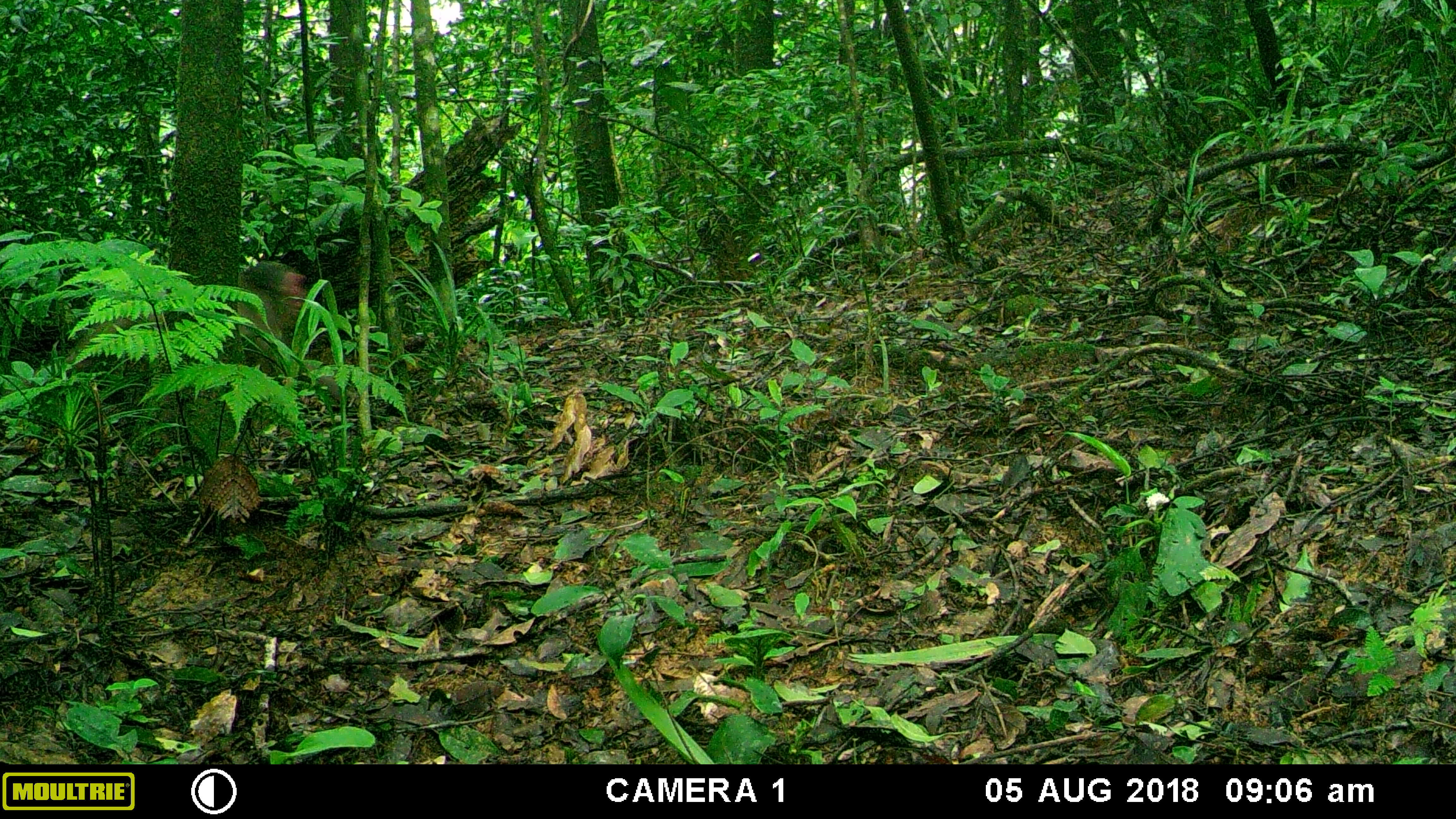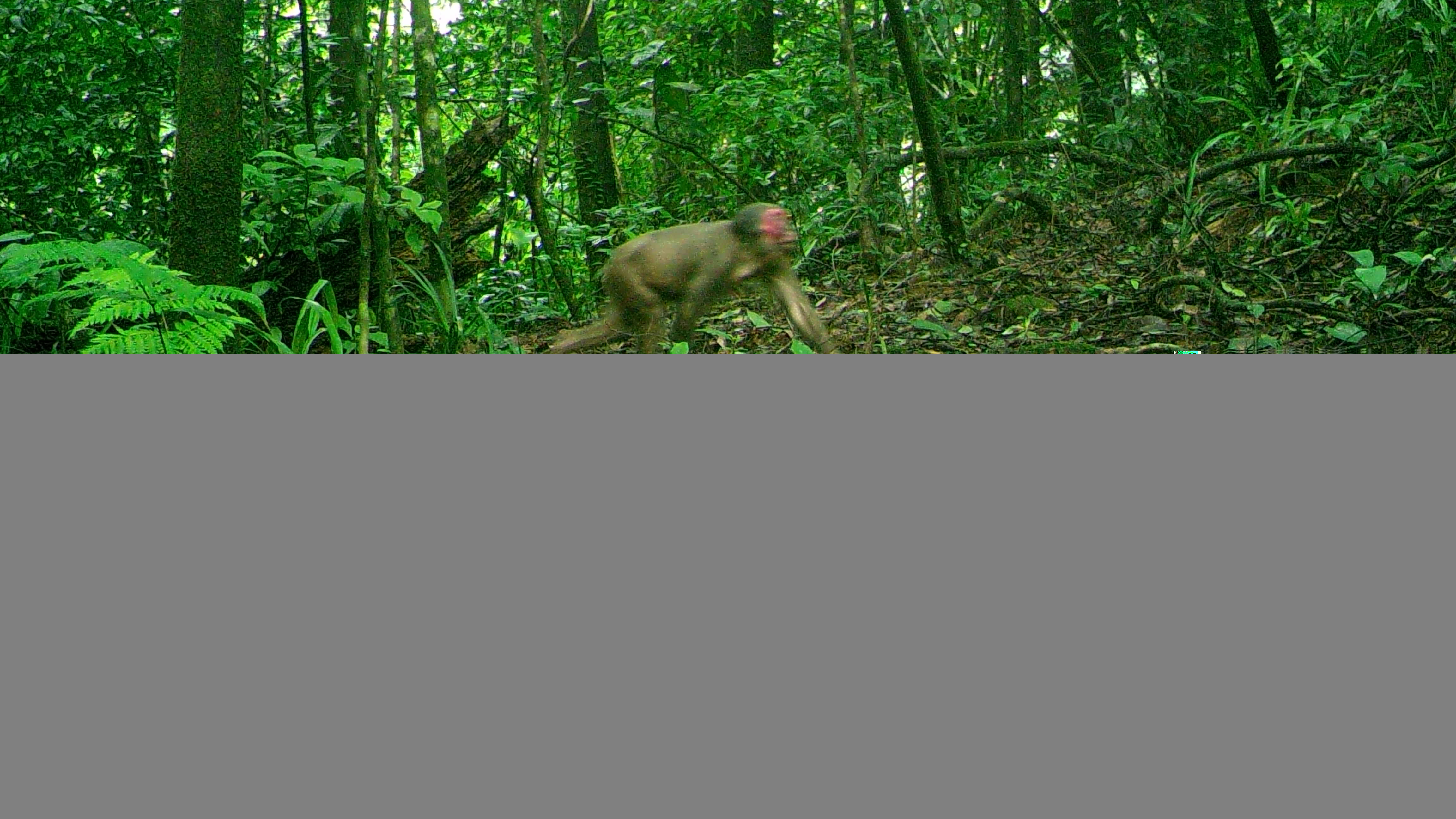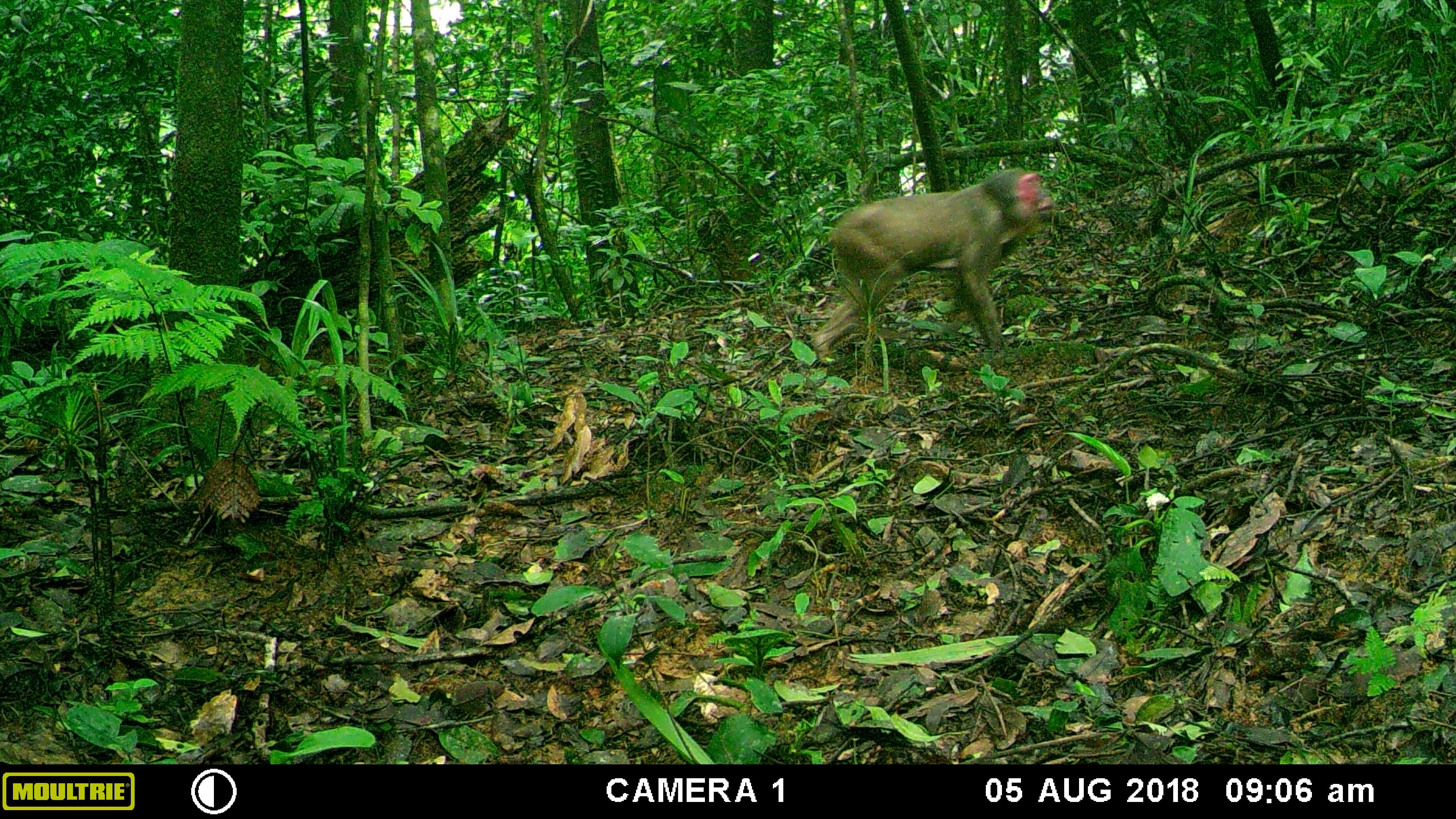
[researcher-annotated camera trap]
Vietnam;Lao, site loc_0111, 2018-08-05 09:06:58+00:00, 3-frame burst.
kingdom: Animalia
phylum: Chordata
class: Mammalia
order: Primates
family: Cercopithecidae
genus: Macaca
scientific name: Macaca arctoides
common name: stump-tailed macaque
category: stump tailed macaque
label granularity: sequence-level